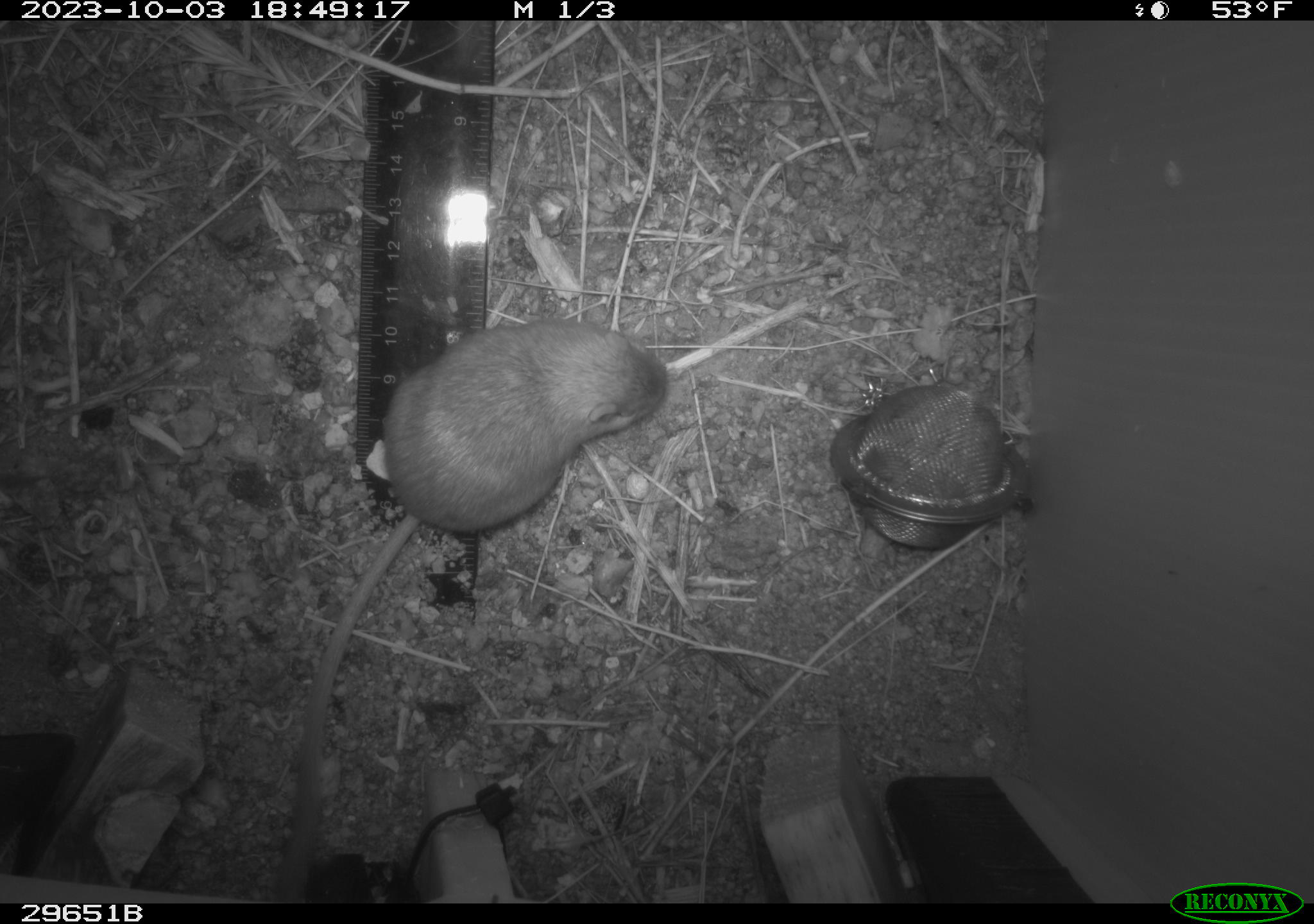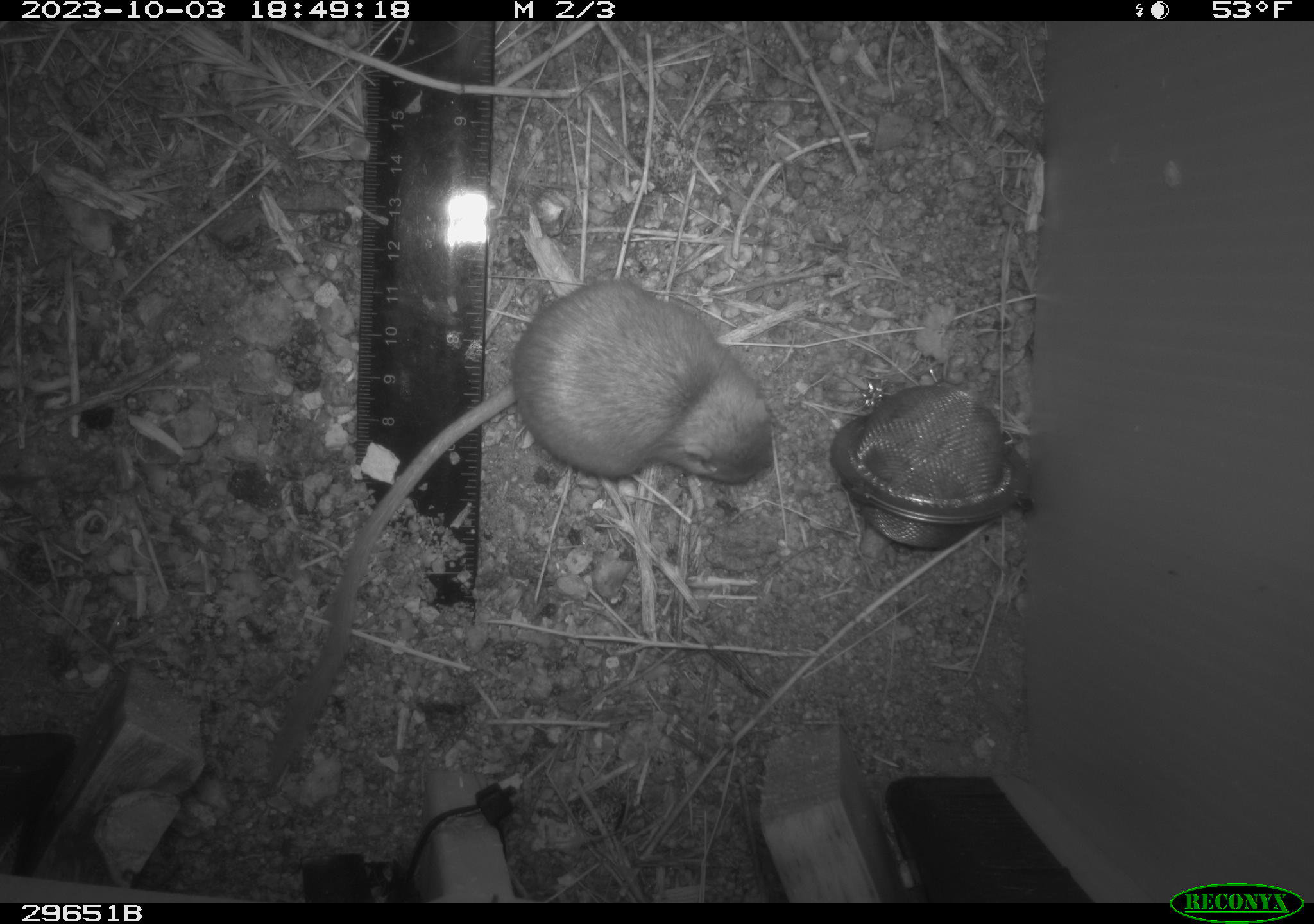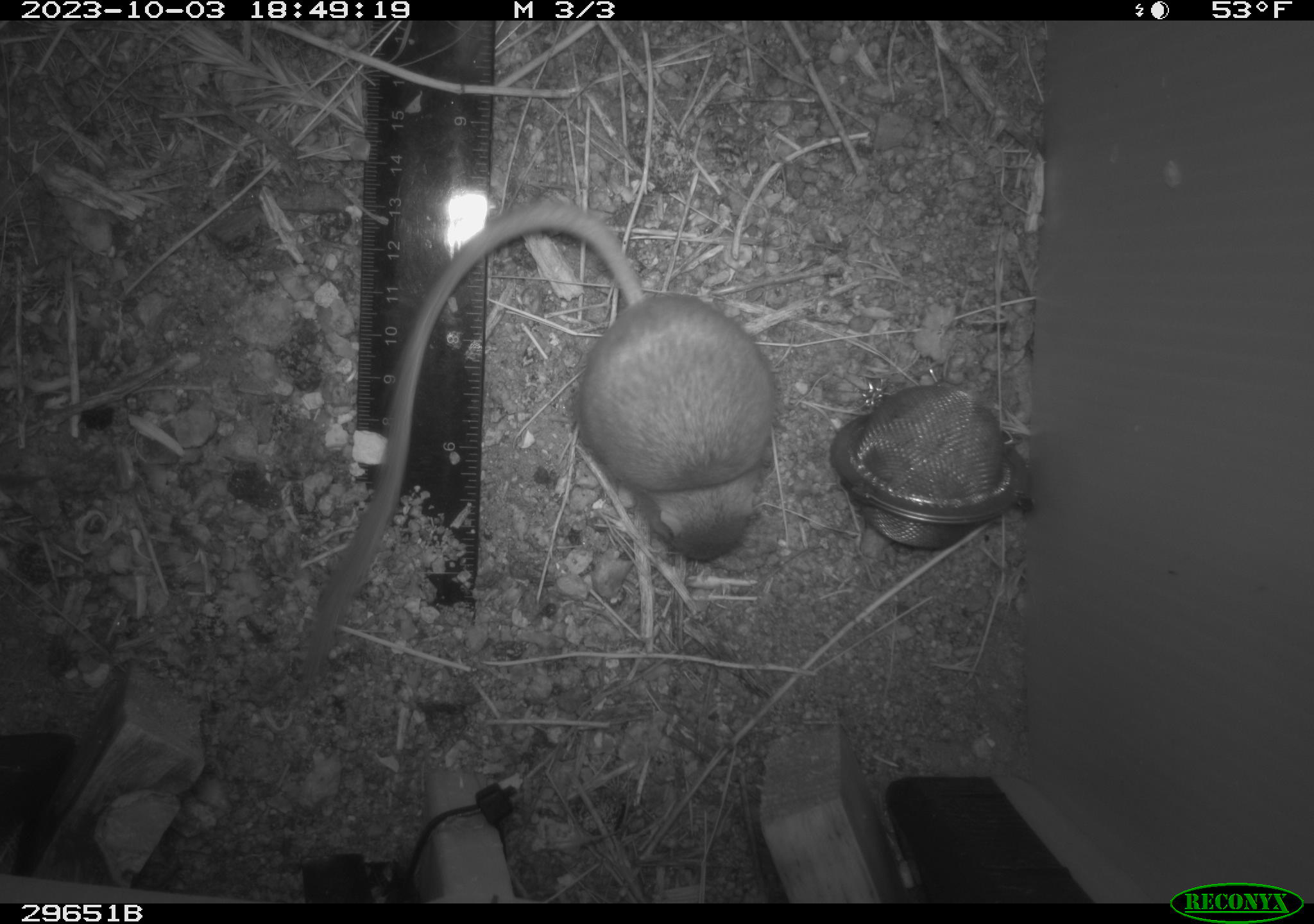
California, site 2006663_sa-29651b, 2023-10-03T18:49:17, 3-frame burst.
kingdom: Animalia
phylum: Chordata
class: Mammalia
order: Rodentia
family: Heteromyidae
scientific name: Heteromyidae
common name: kangaroo rats and pocket mice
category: heteromyidae family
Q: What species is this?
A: Heteromyidae family (kangaroo rats and pocket mice) (Heteromyidae).